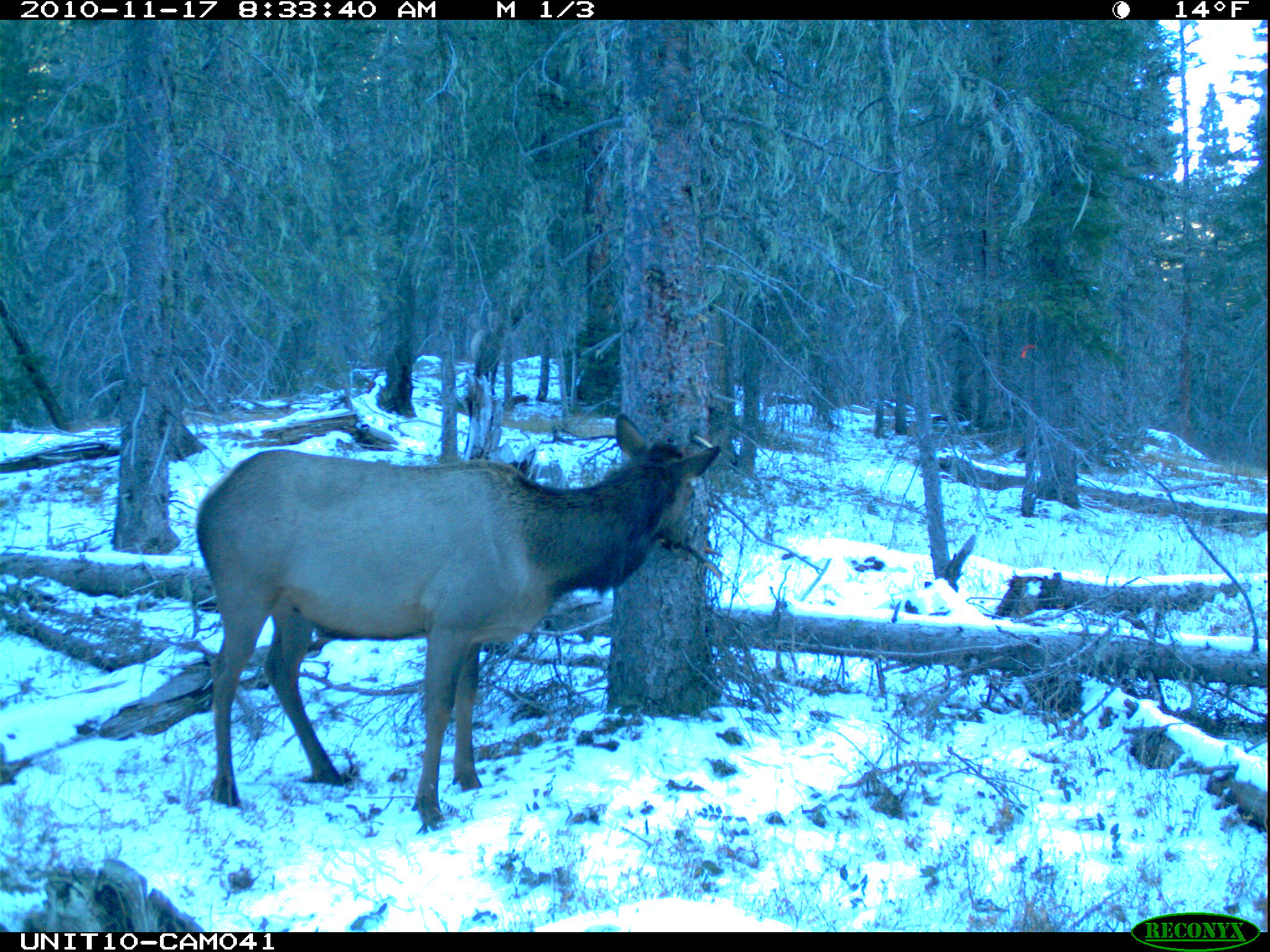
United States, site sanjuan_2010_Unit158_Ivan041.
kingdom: Animalia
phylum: Chordata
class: Mammalia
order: Artiodactyla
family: Cervidae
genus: Cervus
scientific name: Cervus elaphus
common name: red deer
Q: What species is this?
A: Cervus elaphus (red deer).